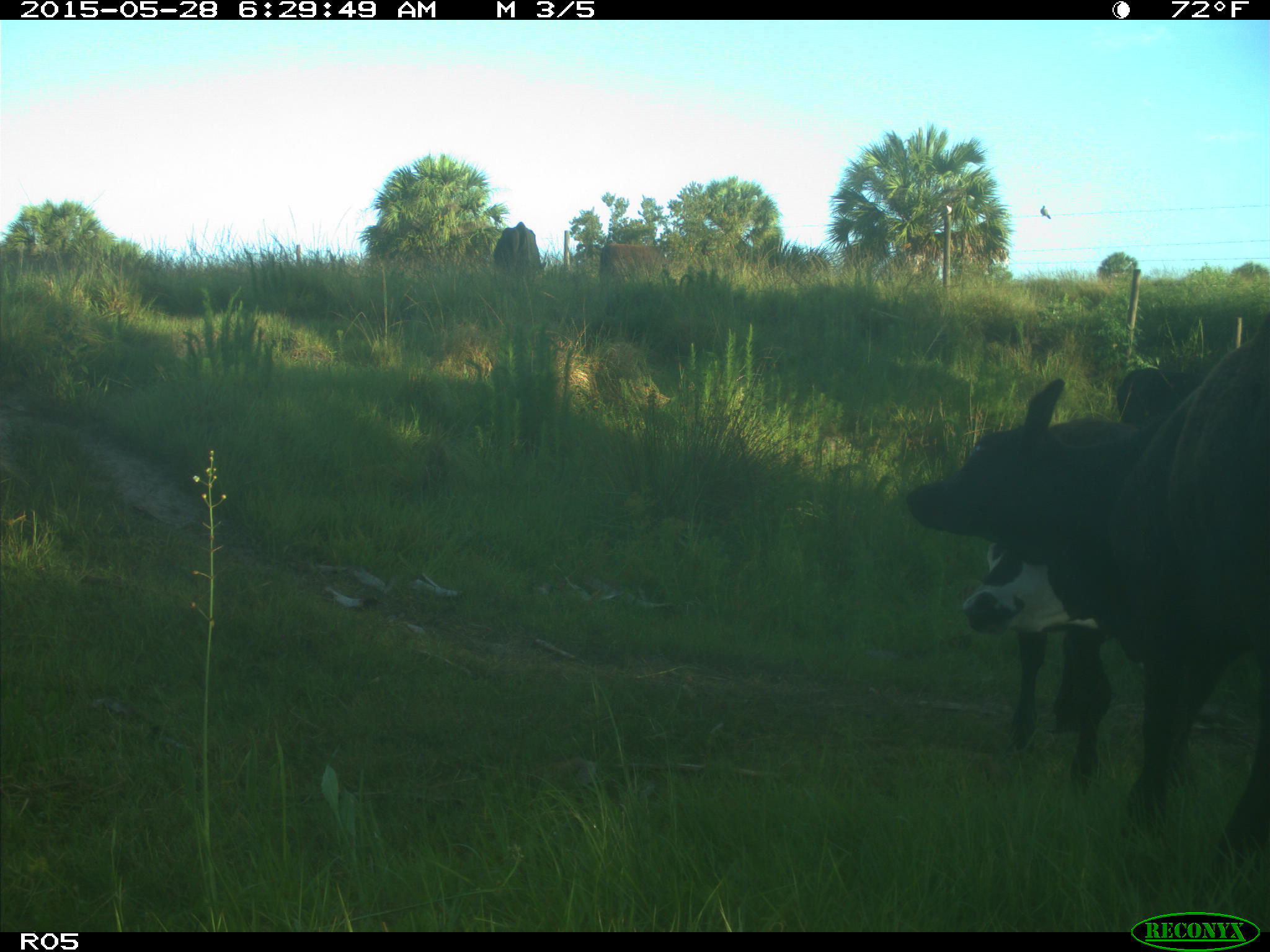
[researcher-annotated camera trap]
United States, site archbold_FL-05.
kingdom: Animalia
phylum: Chordata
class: Mammalia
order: Artiodactyla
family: Bovidae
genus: Bos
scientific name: Bos taurus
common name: domestic cow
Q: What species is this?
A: Bos taurus (domestic cow).